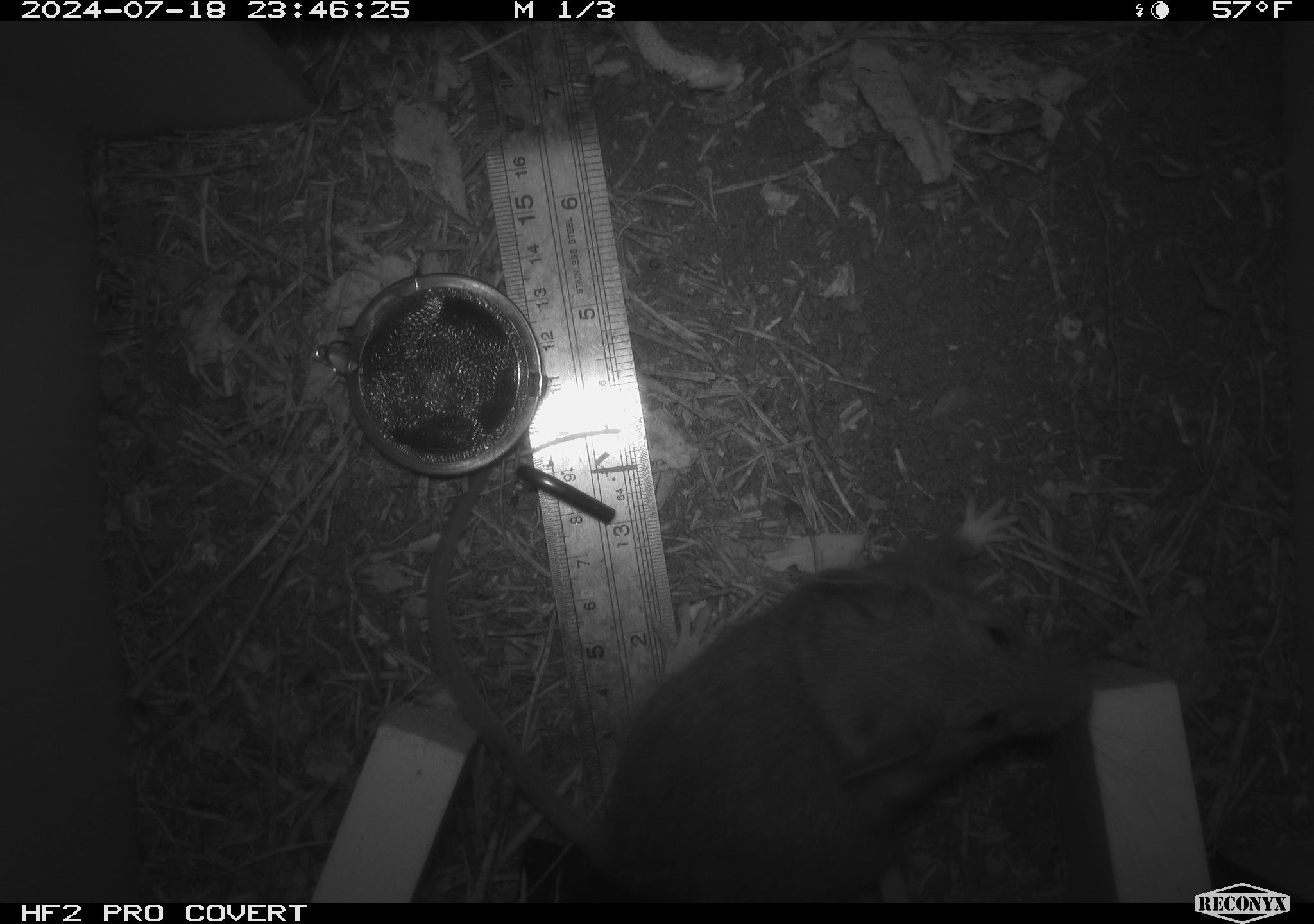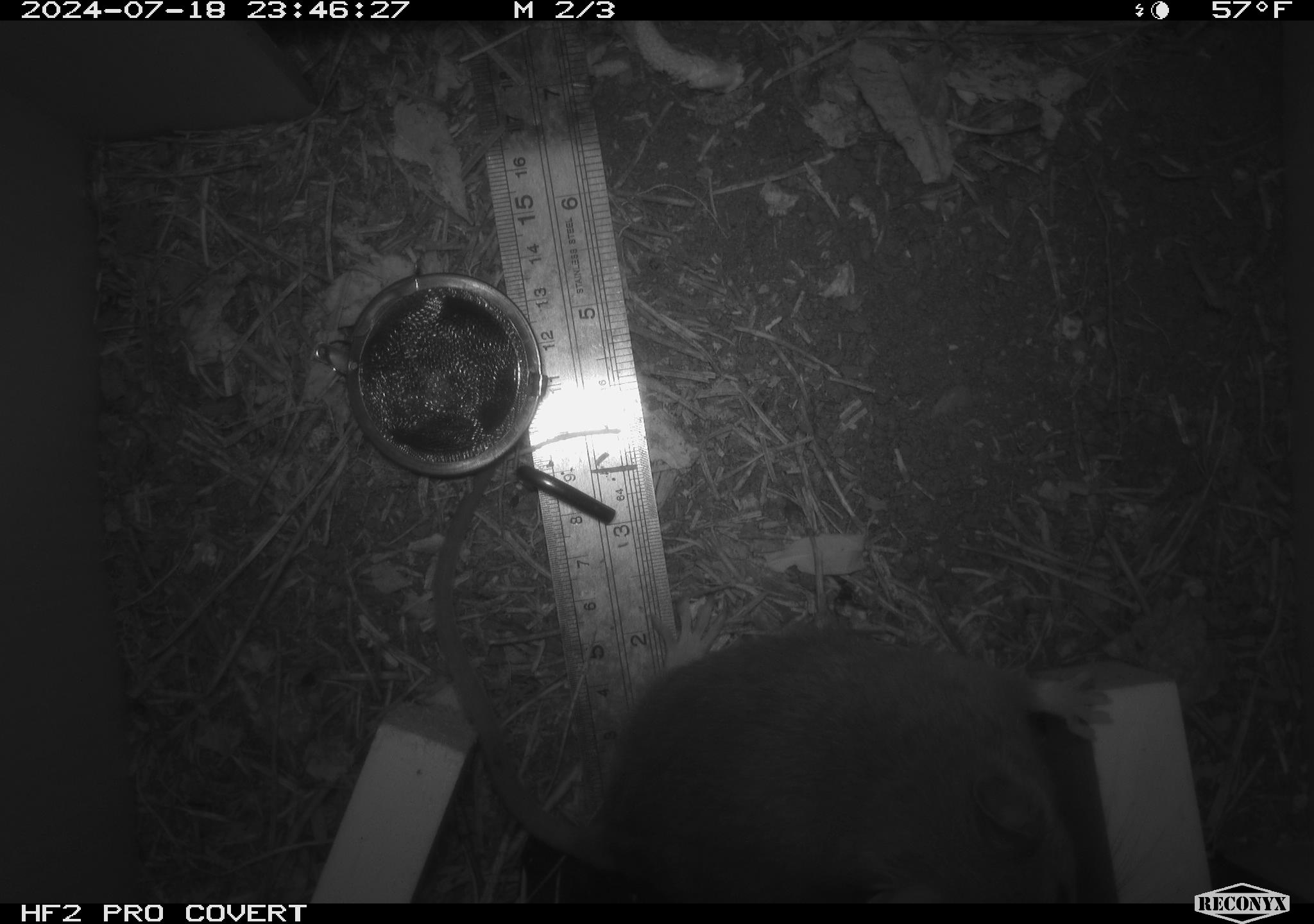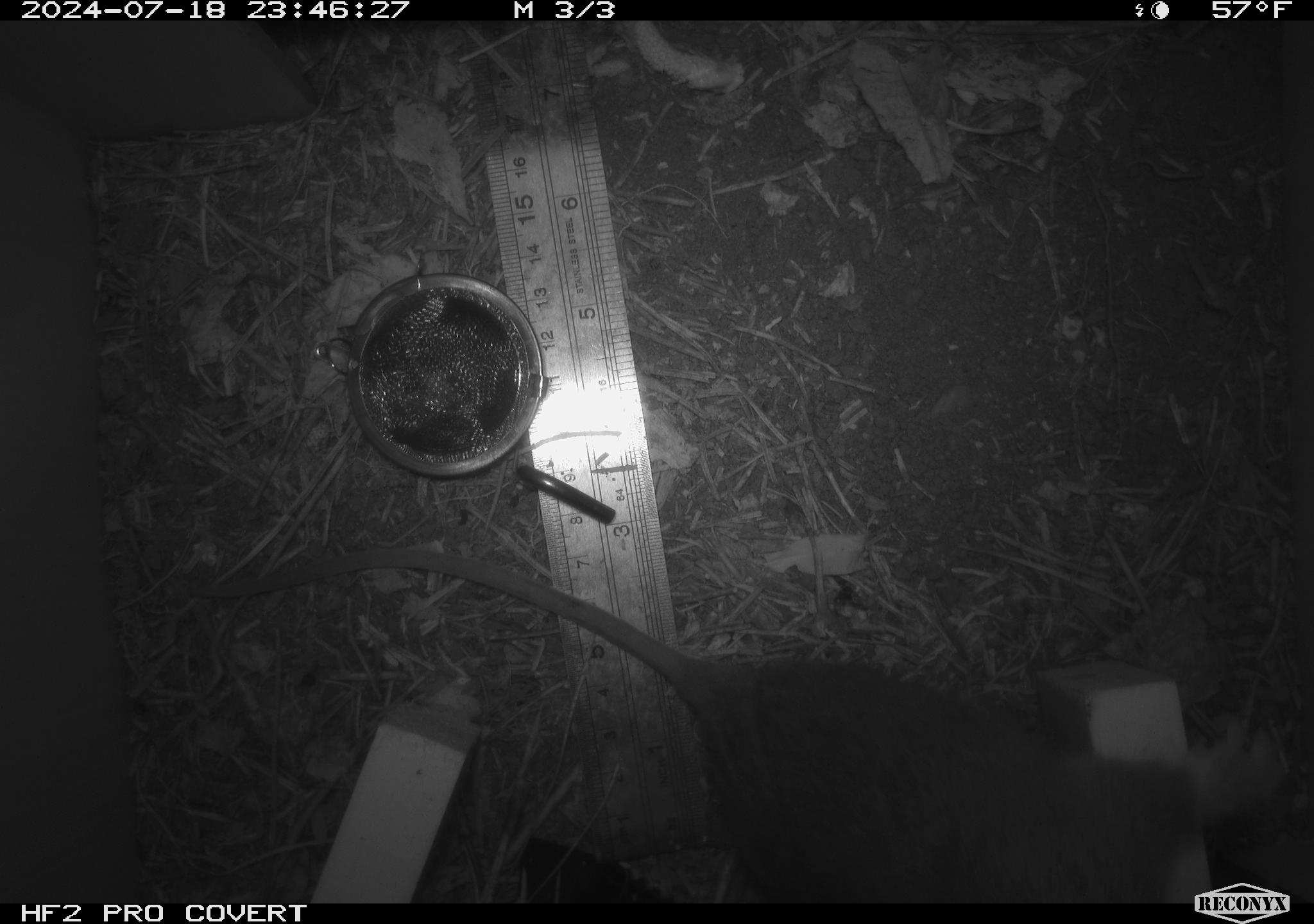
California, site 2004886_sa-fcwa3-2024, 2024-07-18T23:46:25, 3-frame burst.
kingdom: Animalia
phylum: Chordata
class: Mammalia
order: Rodentia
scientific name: Rodentia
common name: mouse species